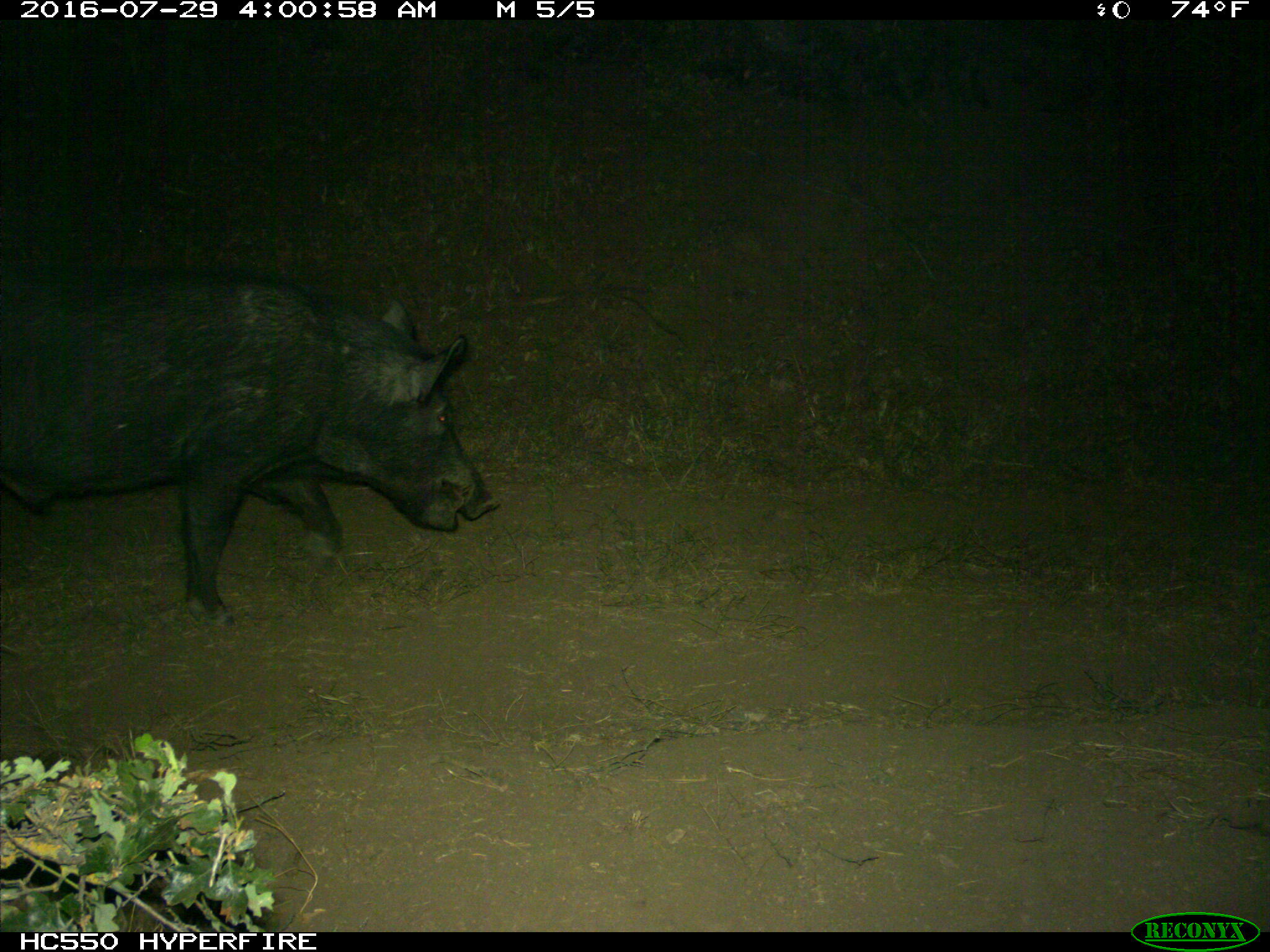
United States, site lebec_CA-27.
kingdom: Animalia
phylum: Chordata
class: Mammalia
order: Artiodactyla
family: Suidae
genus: Sus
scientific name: Sus scrofa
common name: wild boar